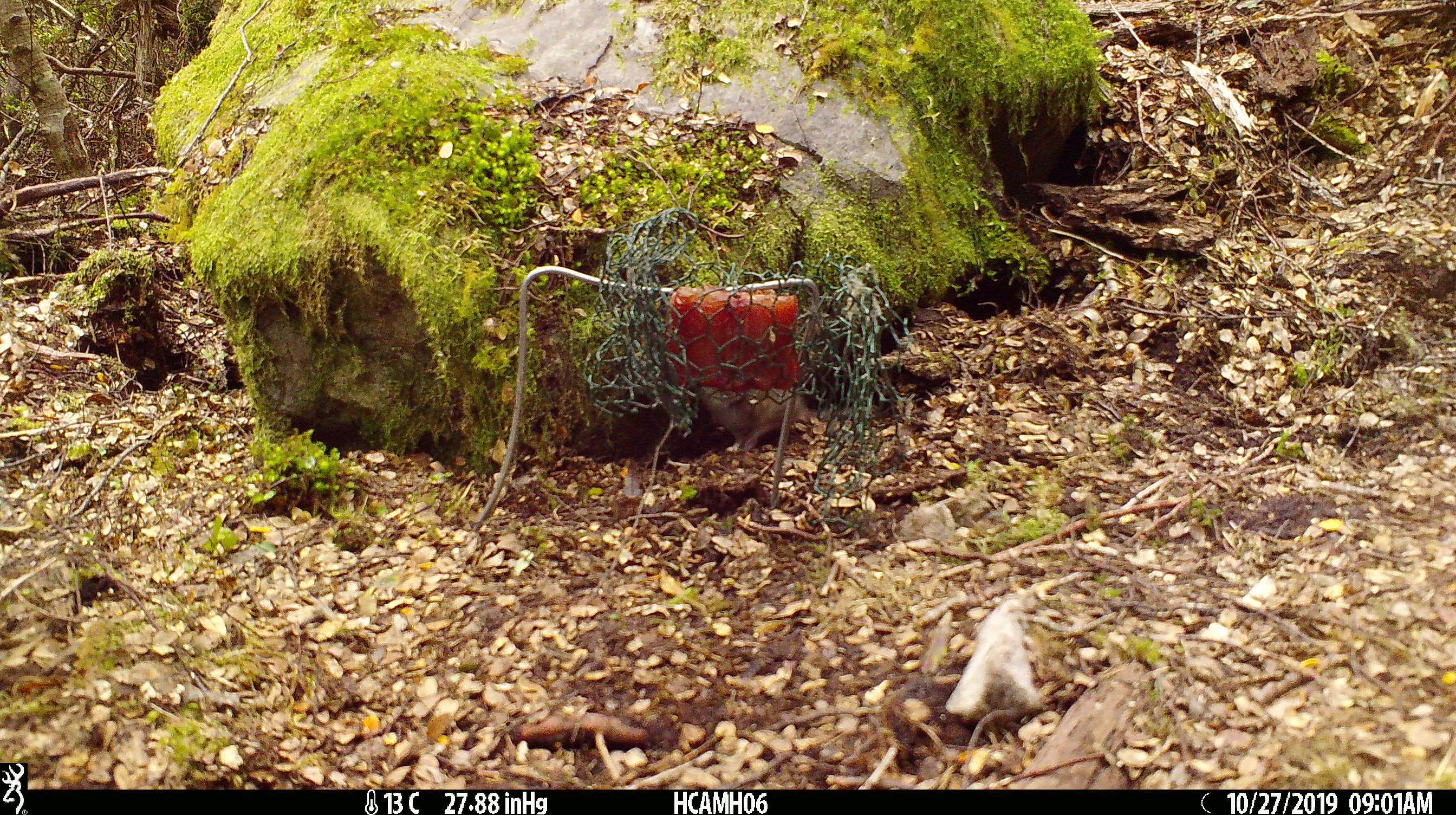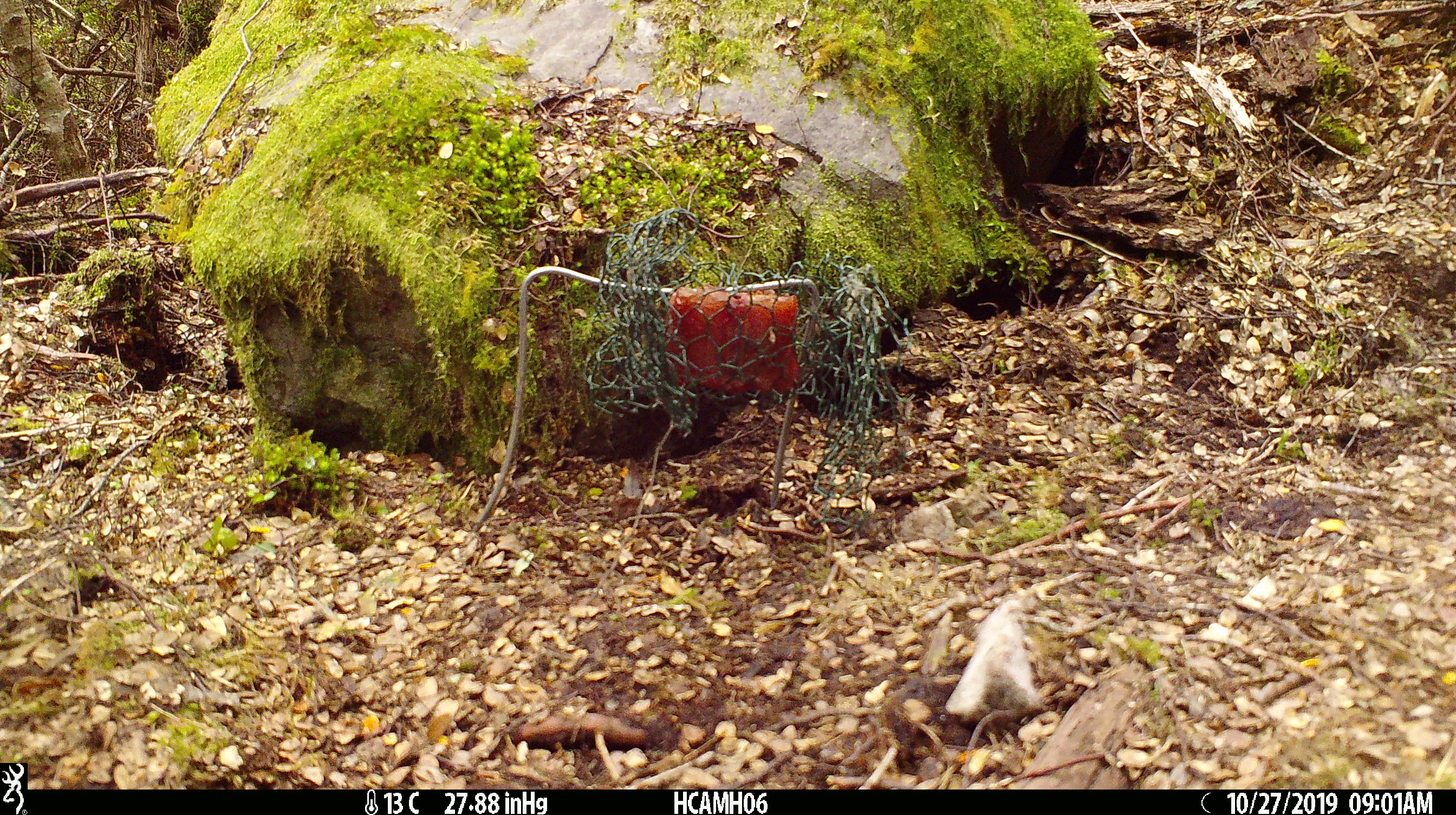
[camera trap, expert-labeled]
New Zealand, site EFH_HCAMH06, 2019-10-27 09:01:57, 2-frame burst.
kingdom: Animalia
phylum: Chordata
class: Mammalia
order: Rodentia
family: Muridae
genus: Mus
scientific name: Mus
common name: mouse